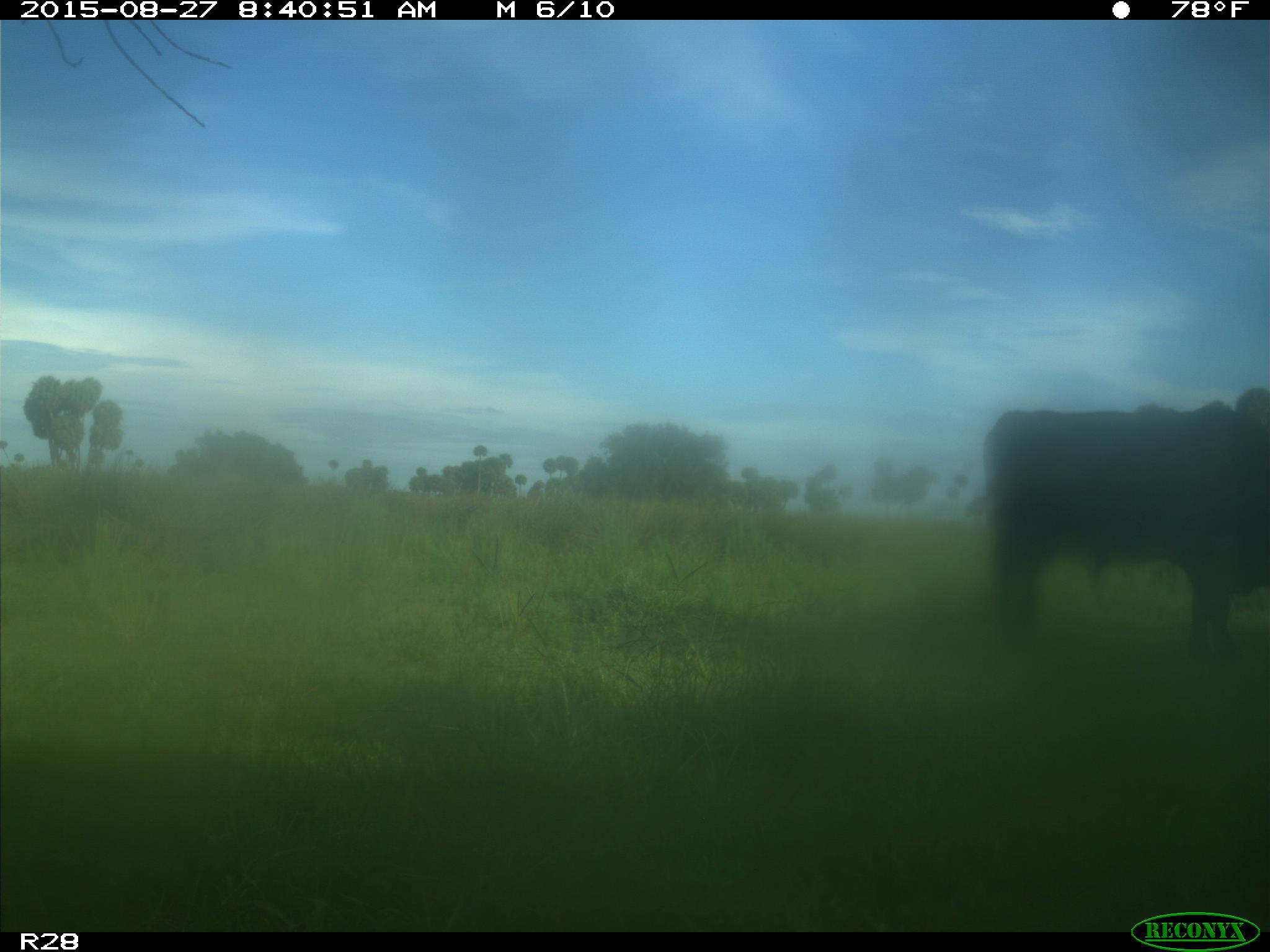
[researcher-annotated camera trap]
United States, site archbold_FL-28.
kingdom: Animalia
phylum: Chordata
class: Mammalia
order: Artiodactyla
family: Bovidae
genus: Bos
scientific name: Bos taurus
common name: domestic cow